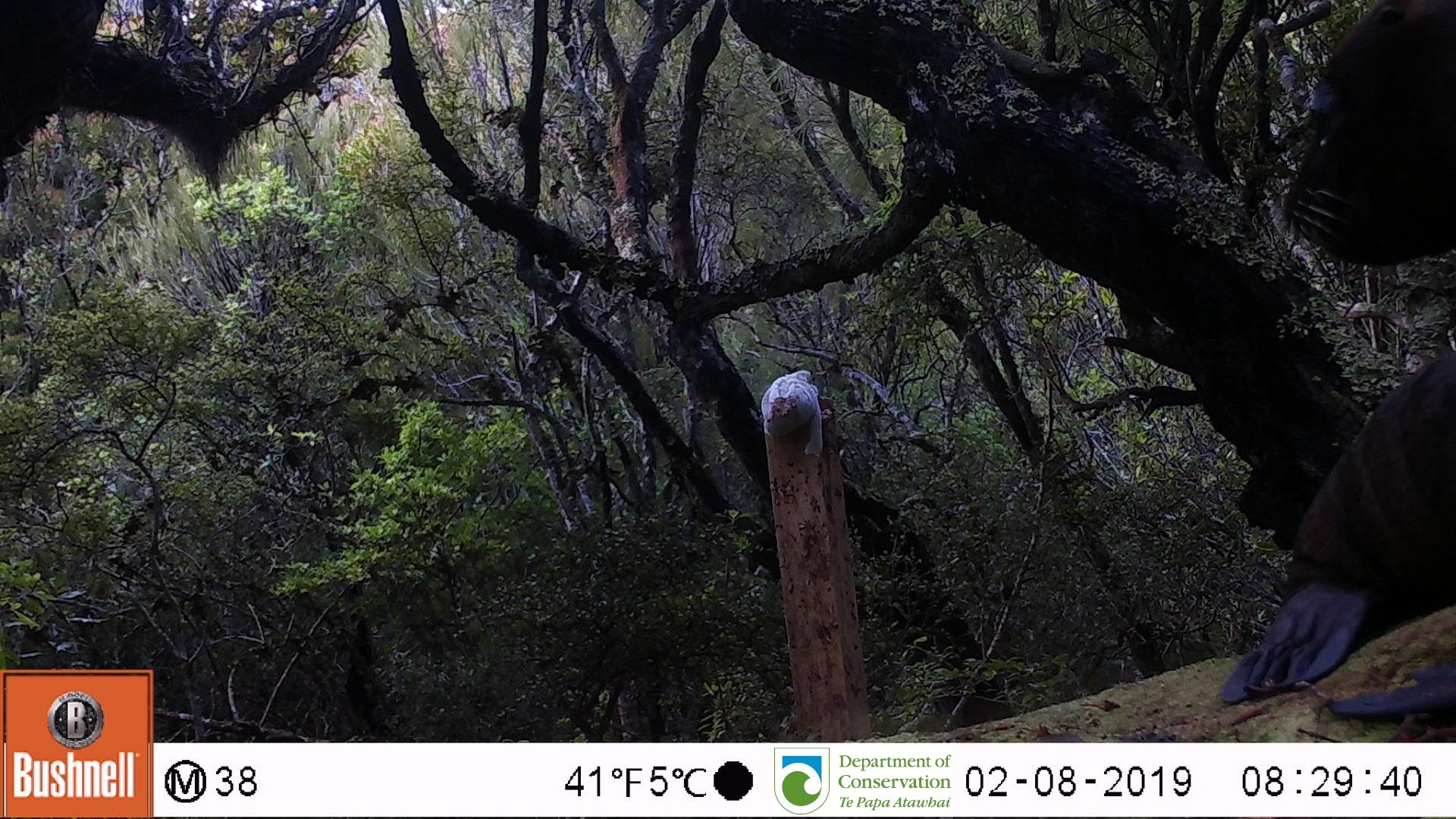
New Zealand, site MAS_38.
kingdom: Animalia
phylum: Chordata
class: Mammalia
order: Carnivora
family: Otariidae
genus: Phocarctos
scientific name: Phocarctos hookeri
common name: new zealand sea lion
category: sealion